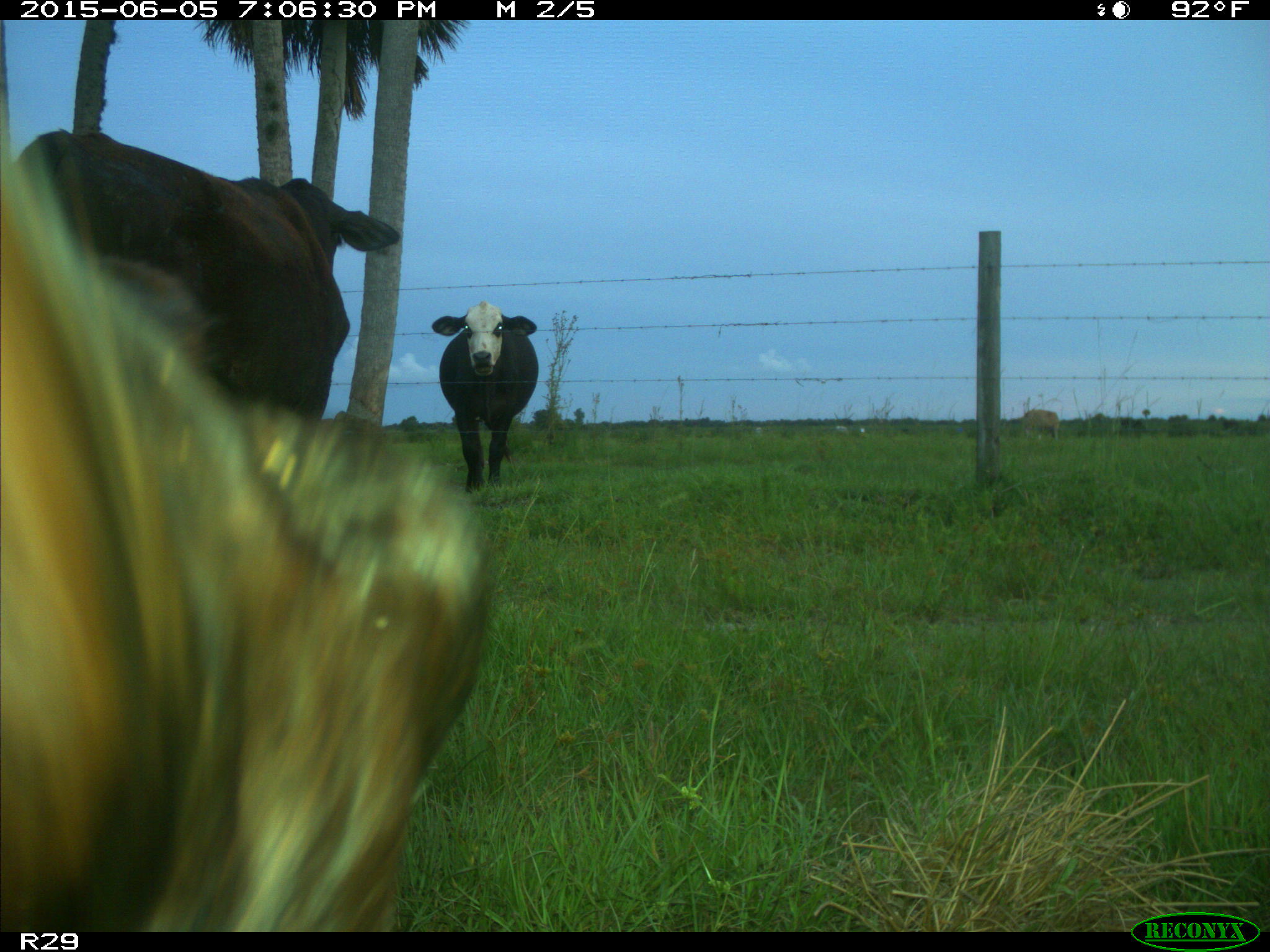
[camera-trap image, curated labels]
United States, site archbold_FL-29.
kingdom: Animalia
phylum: Chordata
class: Mammalia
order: Artiodactyla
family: Bovidae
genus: Bos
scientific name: Bos taurus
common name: domestic cow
Bos taurus (domestic cow).